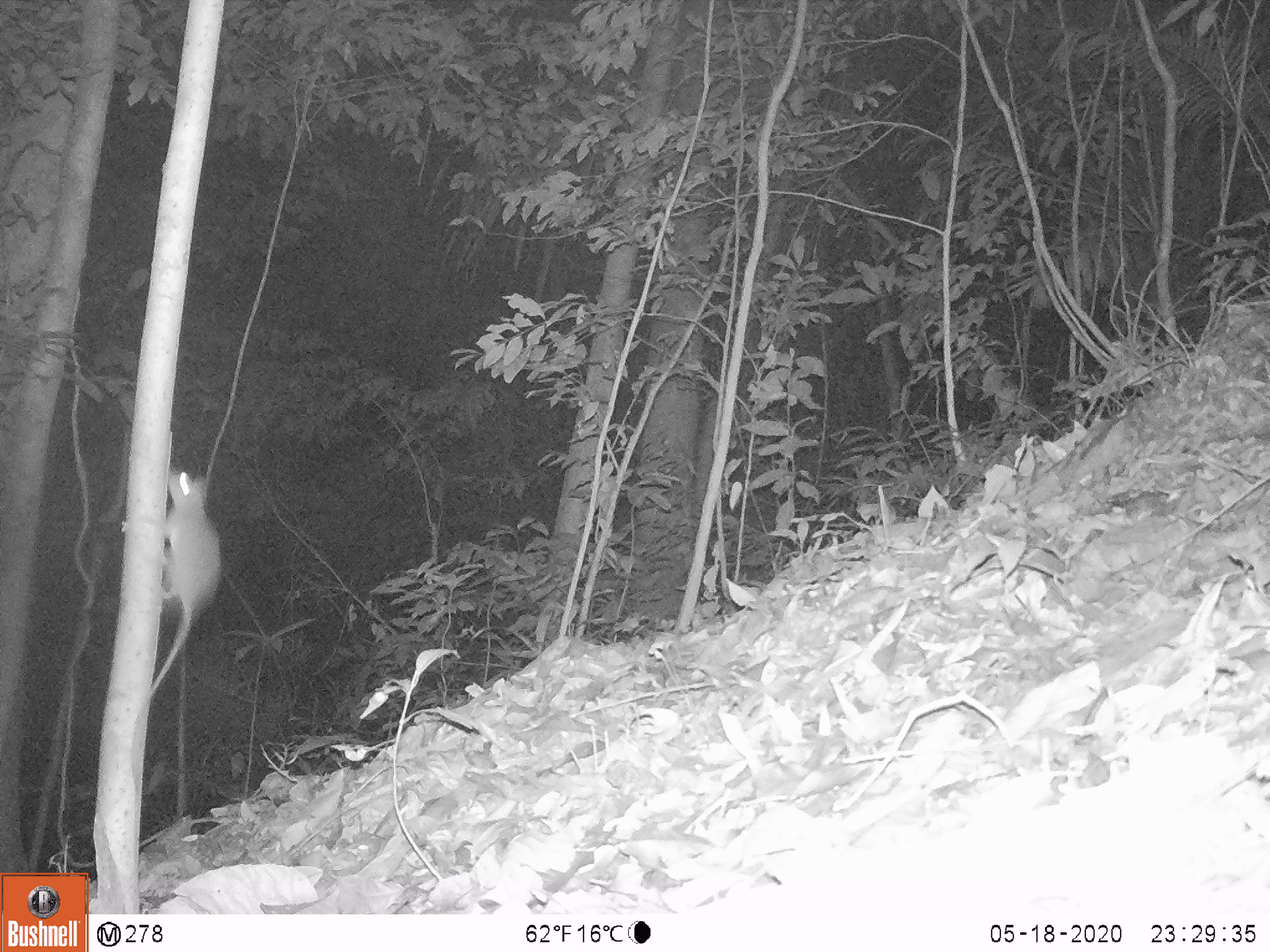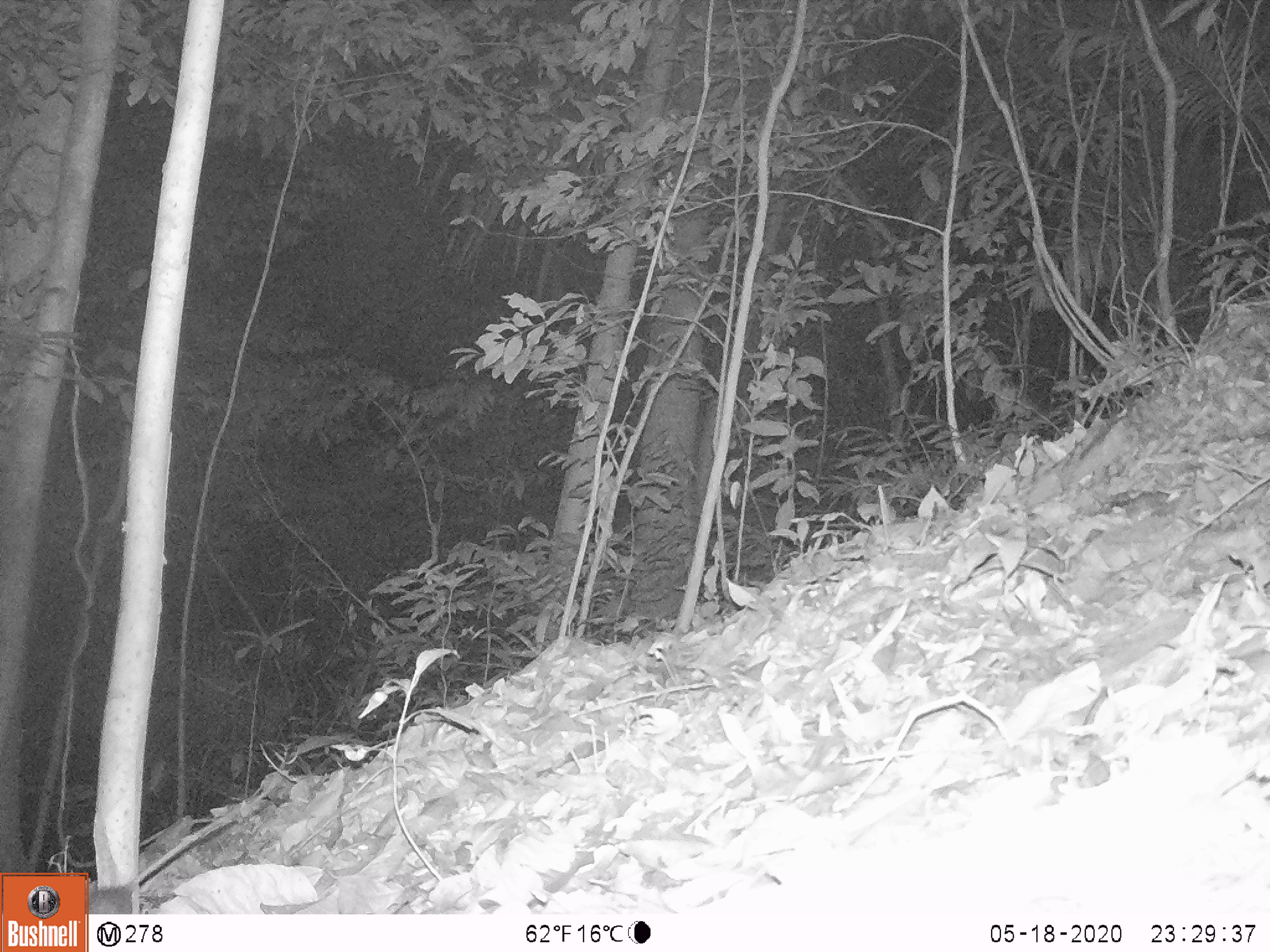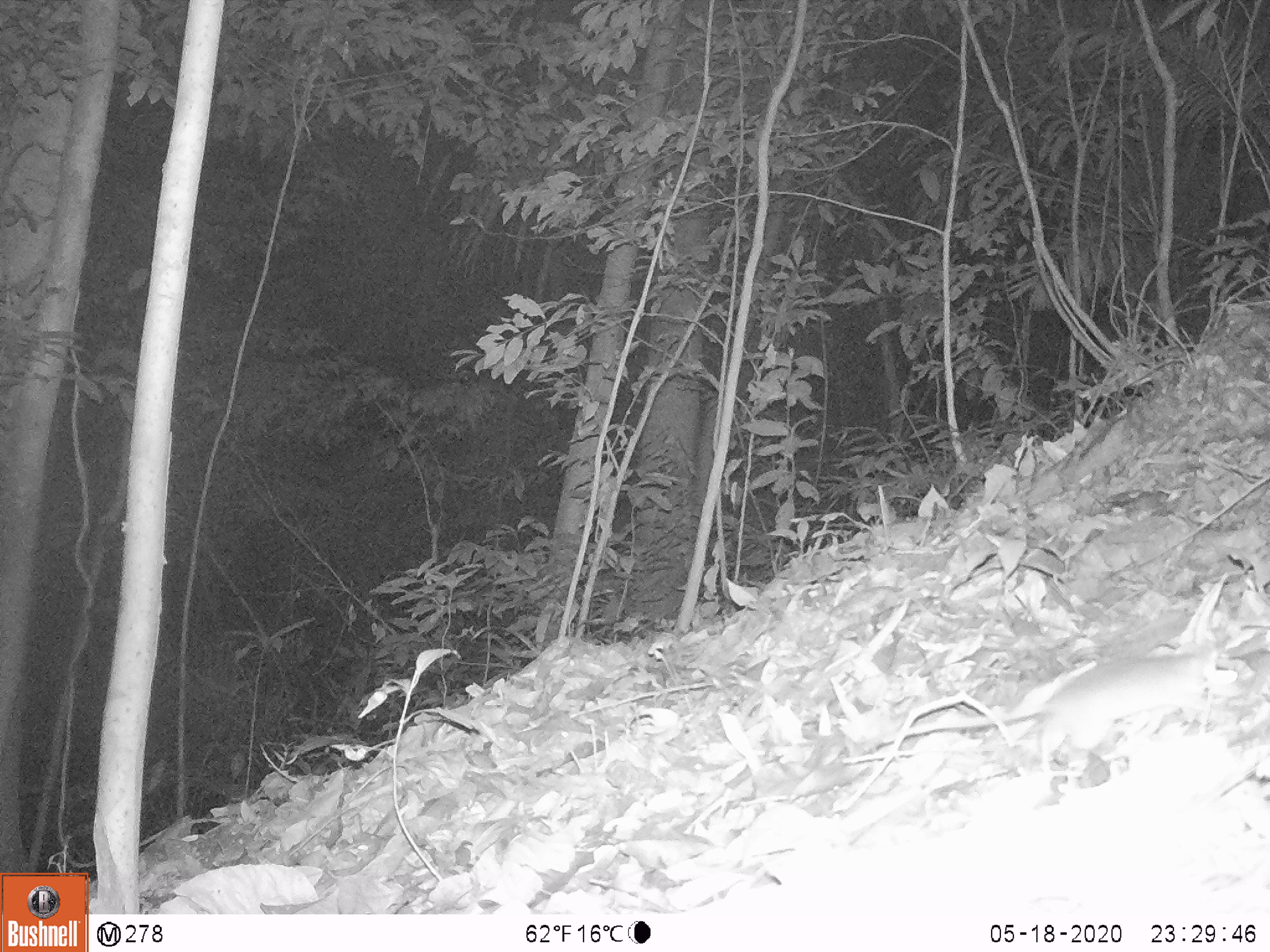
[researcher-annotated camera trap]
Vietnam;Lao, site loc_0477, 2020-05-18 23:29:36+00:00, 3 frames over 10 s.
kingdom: Animalia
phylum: Chordata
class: Mammalia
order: Rodentia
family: Muridae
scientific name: Muridae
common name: old-world mice and rats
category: unidentified murid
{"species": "unidentified murid (old-world mice and rats) (Muridae)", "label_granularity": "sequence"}